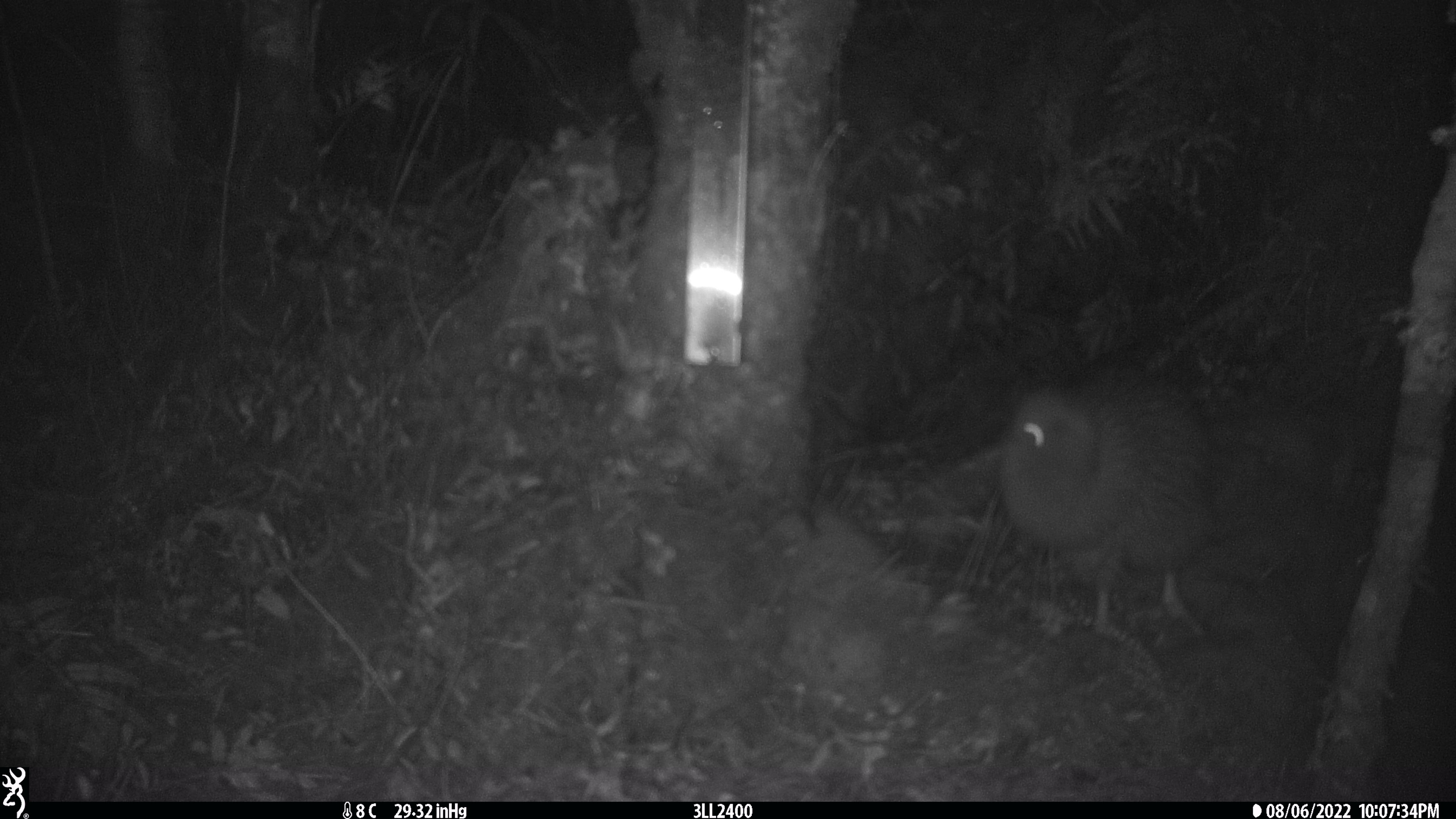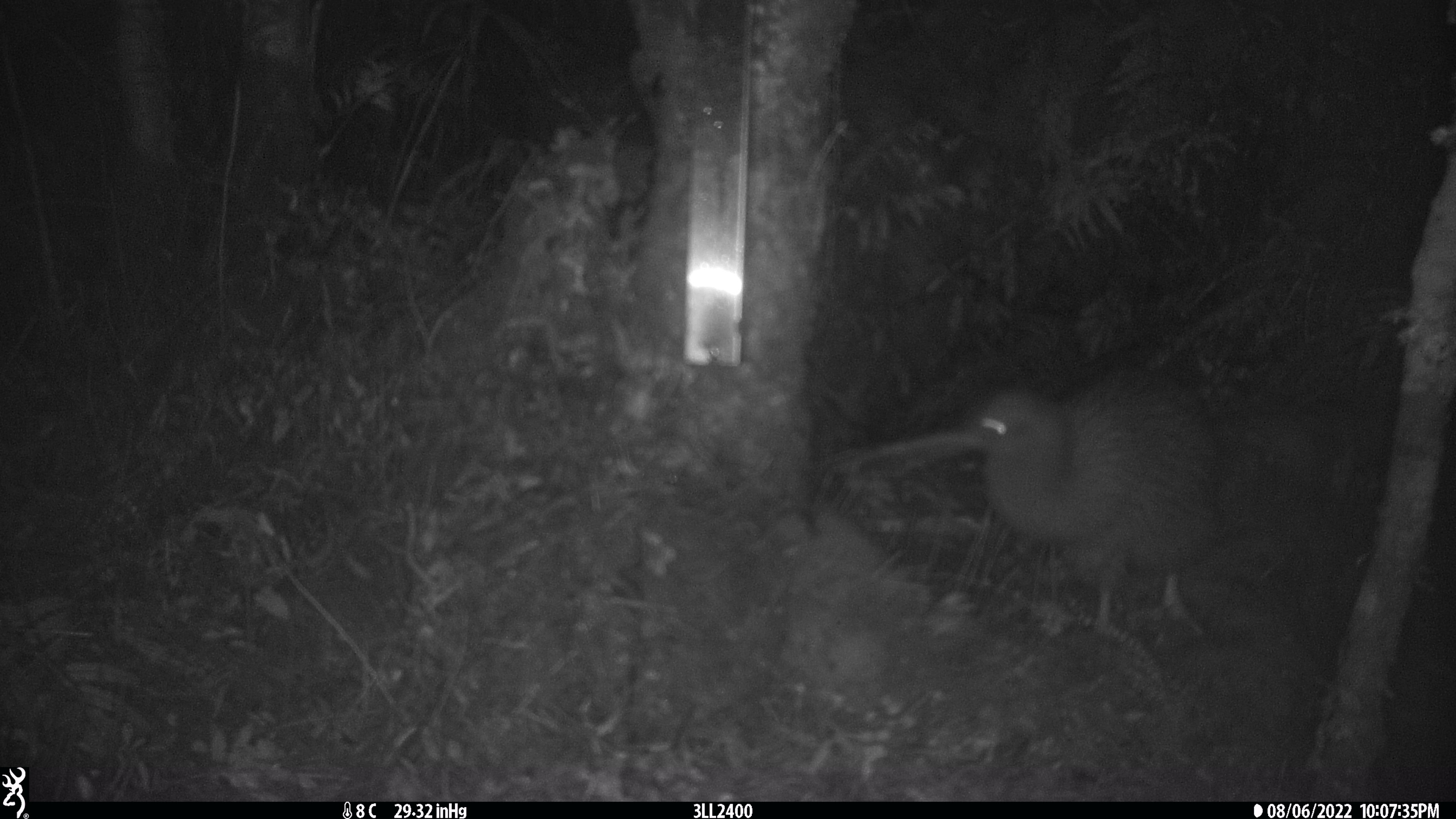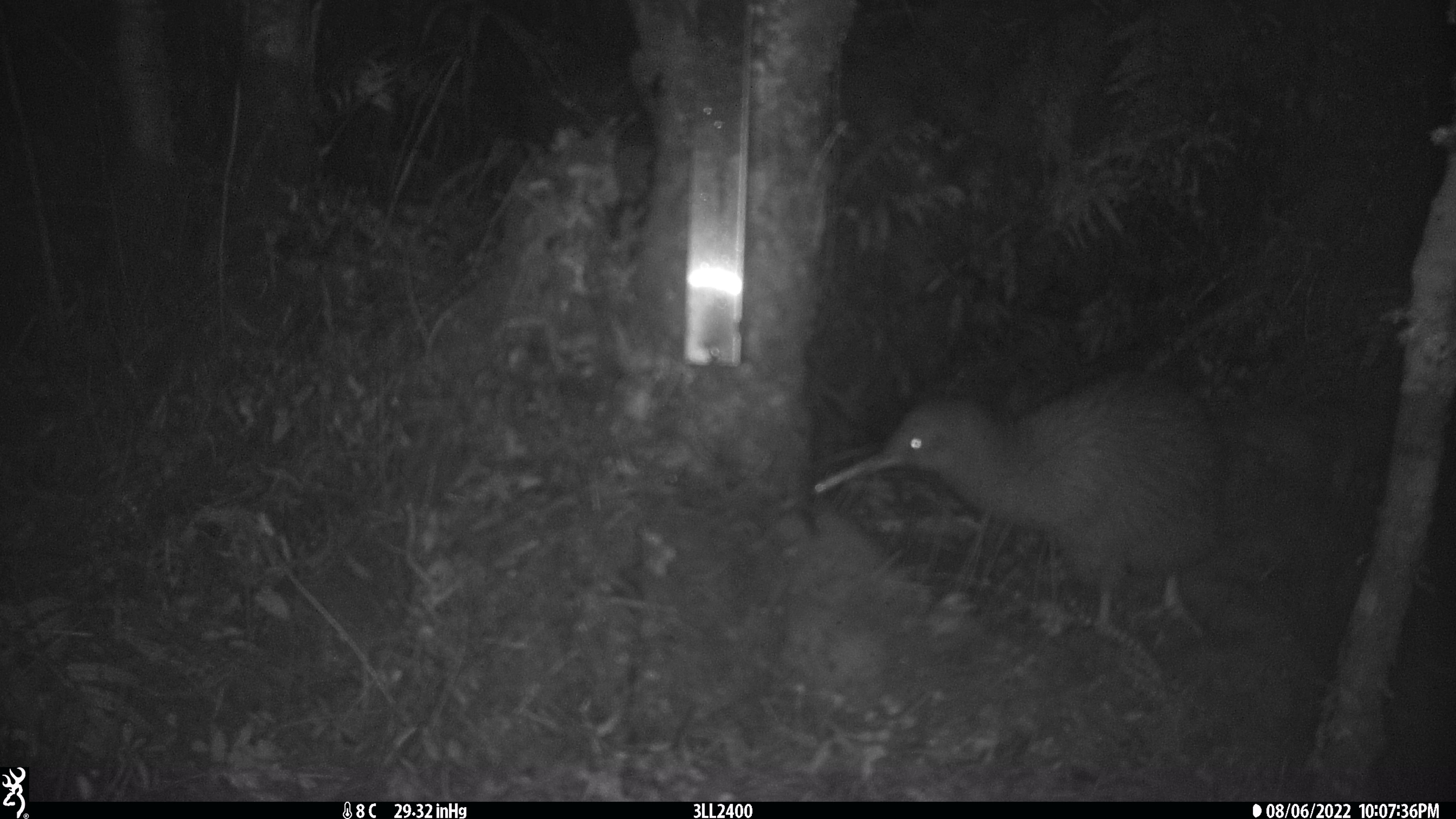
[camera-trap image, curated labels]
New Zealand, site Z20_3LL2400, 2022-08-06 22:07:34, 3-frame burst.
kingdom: Animalia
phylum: Chordata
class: Aves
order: Apterygiformes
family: Apterygidae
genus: Apteryx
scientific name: Apteryx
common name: kiwi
Kiwi (Apteryx).